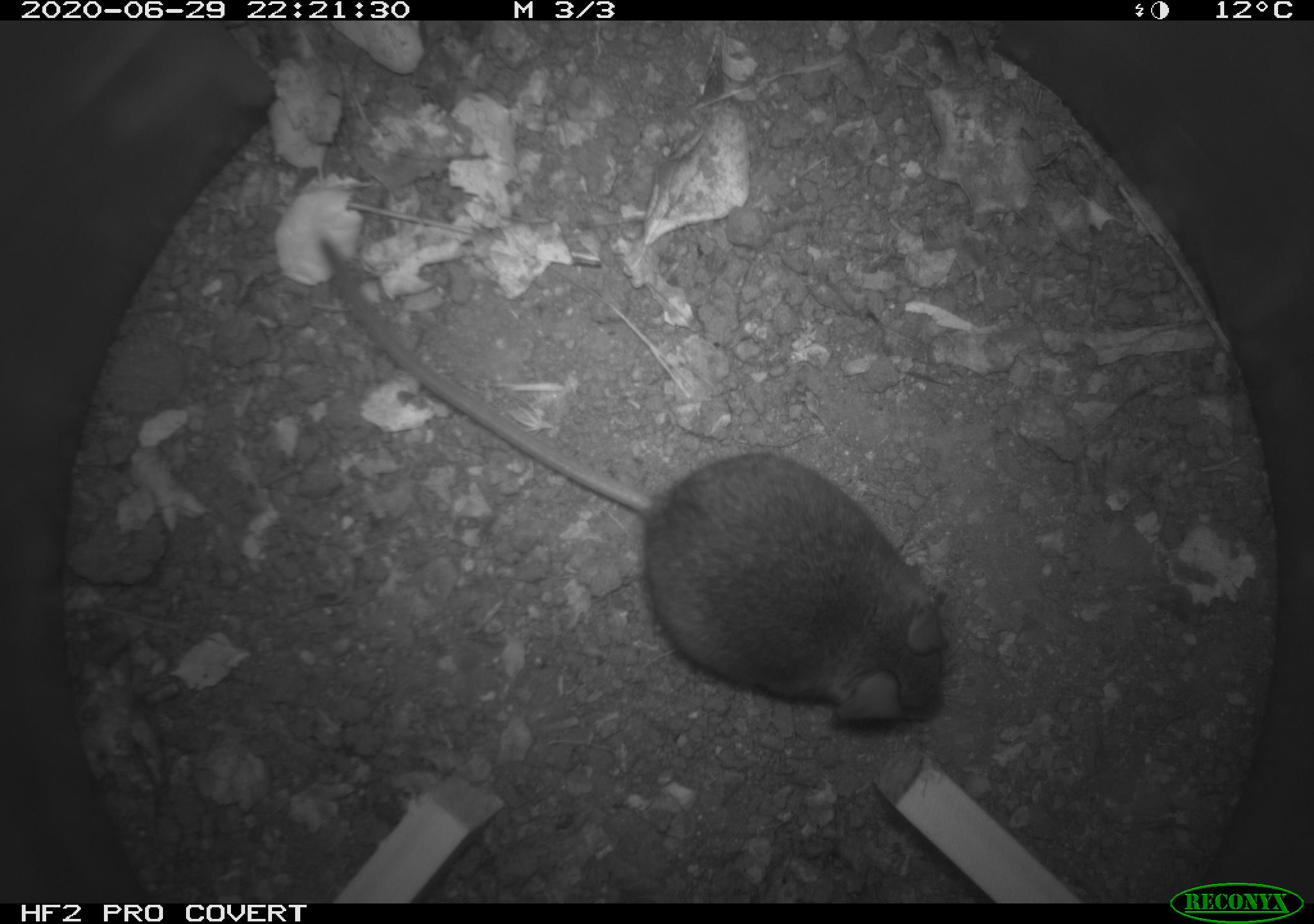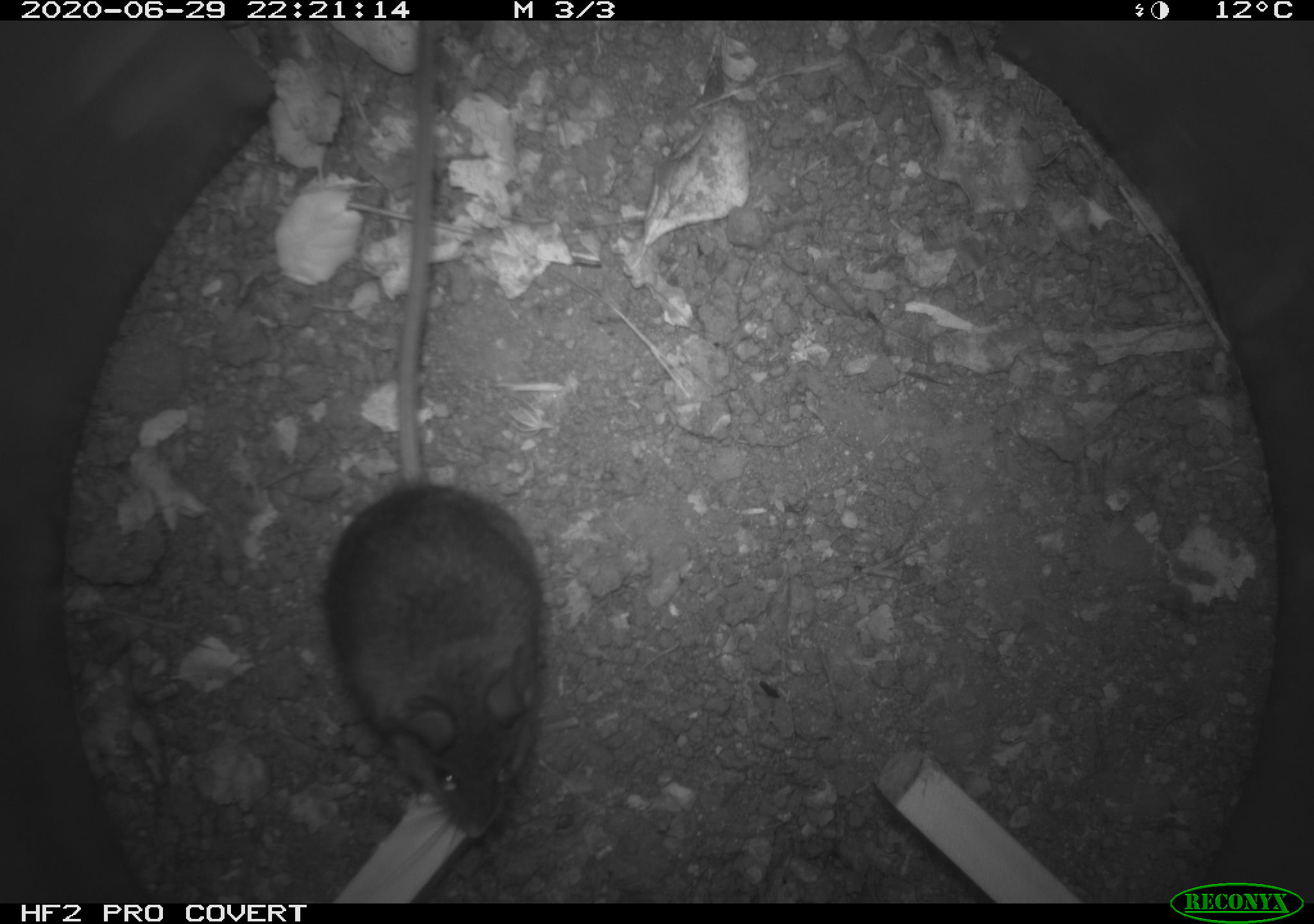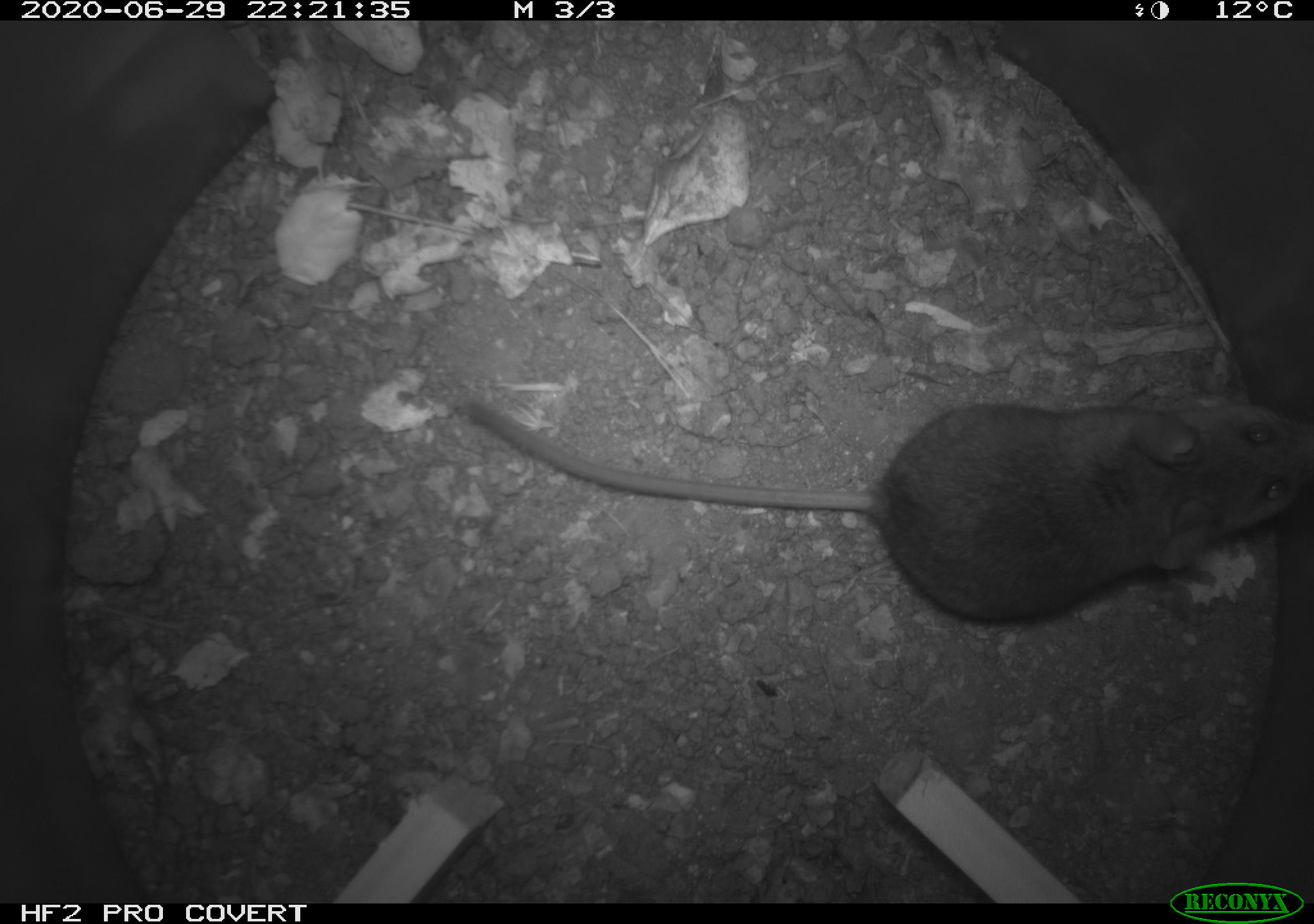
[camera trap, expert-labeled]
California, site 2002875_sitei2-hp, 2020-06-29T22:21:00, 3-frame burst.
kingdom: Animalia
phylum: Chordata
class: Mammalia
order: Rodentia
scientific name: Rodentia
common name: rodent